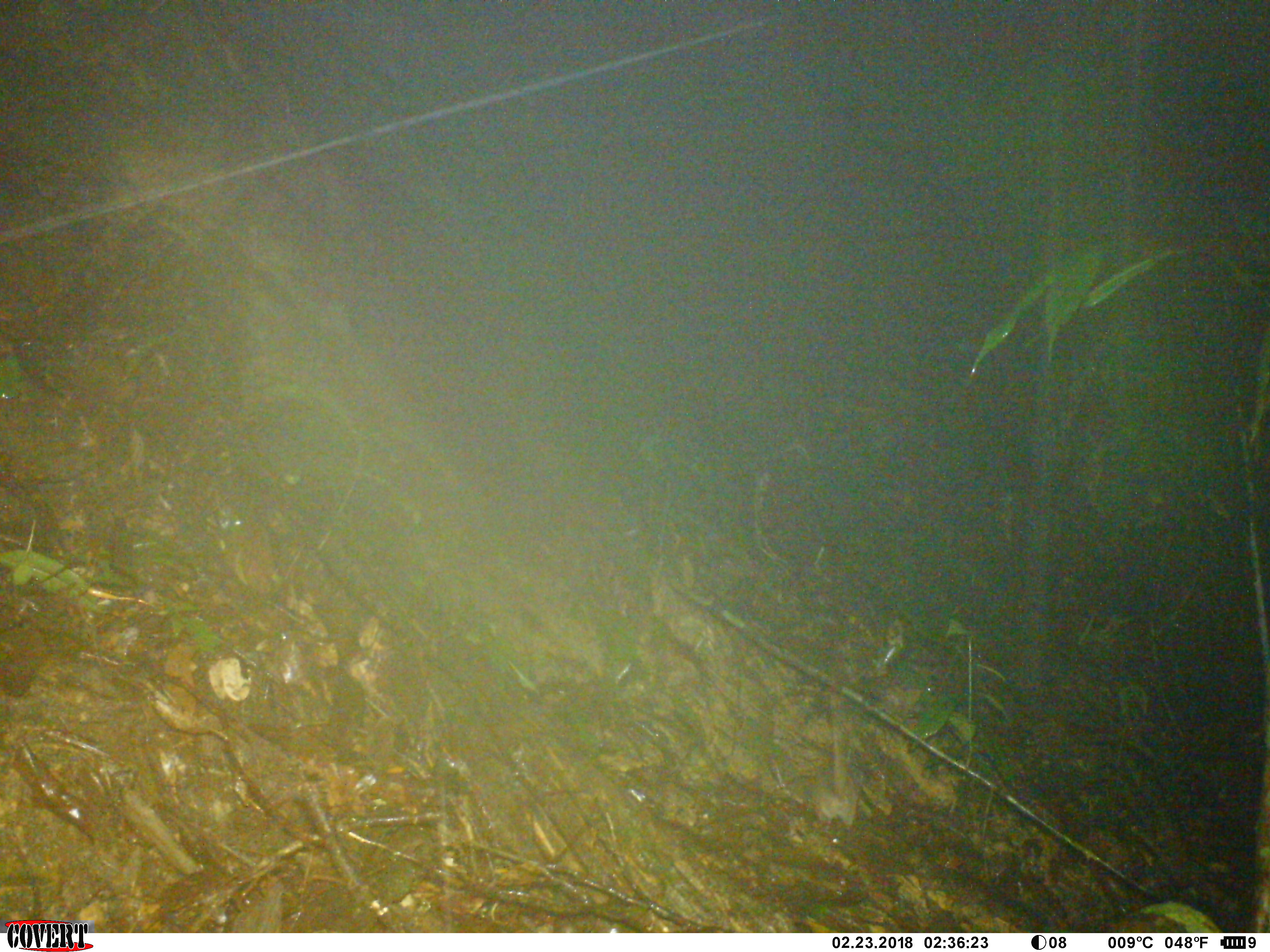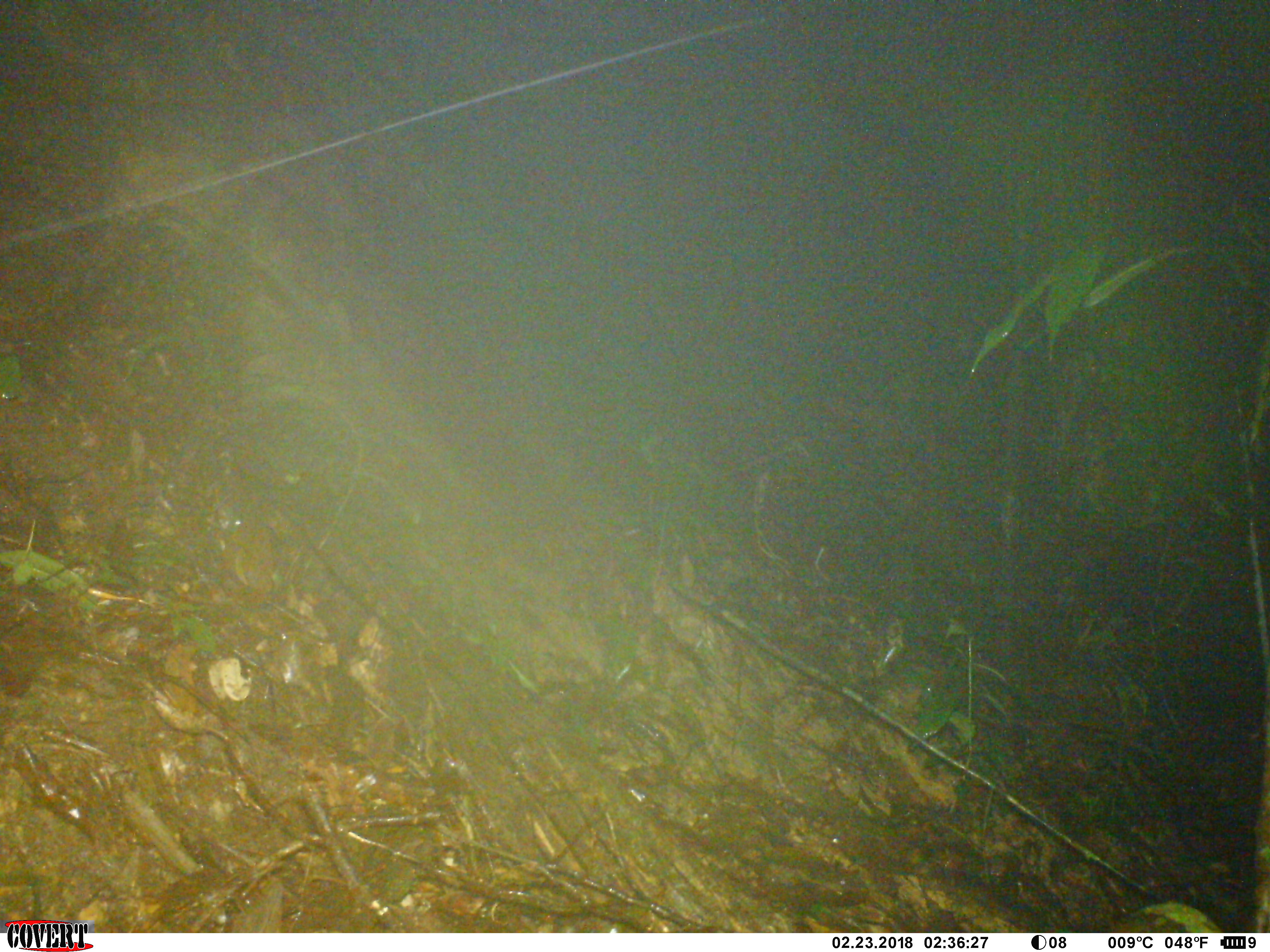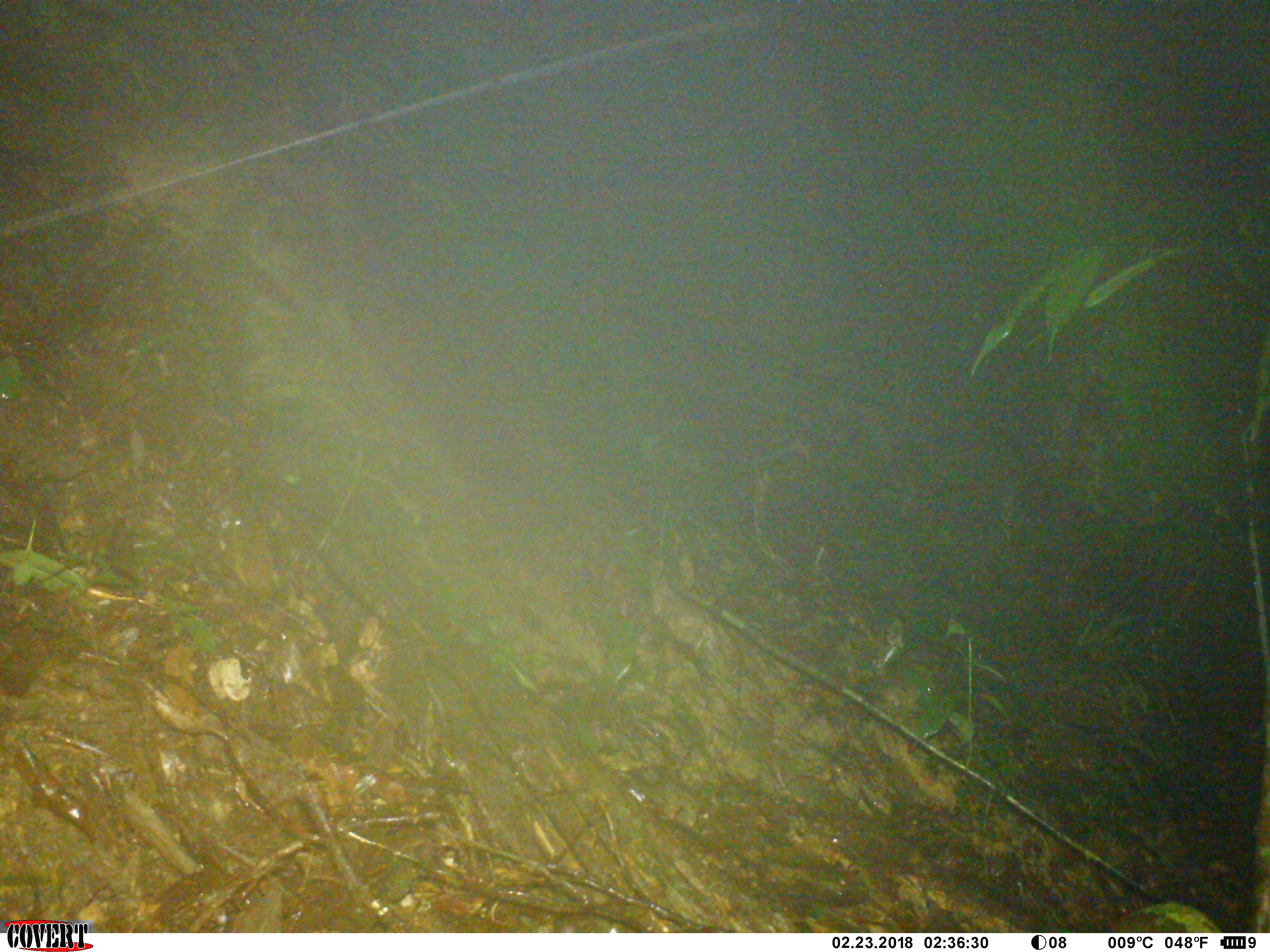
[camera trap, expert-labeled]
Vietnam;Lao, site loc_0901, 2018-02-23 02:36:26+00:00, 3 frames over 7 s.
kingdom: Animalia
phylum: Chordata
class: Mammalia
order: Rodentia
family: Muridae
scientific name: Muridae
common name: old-world mice and rats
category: unidentified murid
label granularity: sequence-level